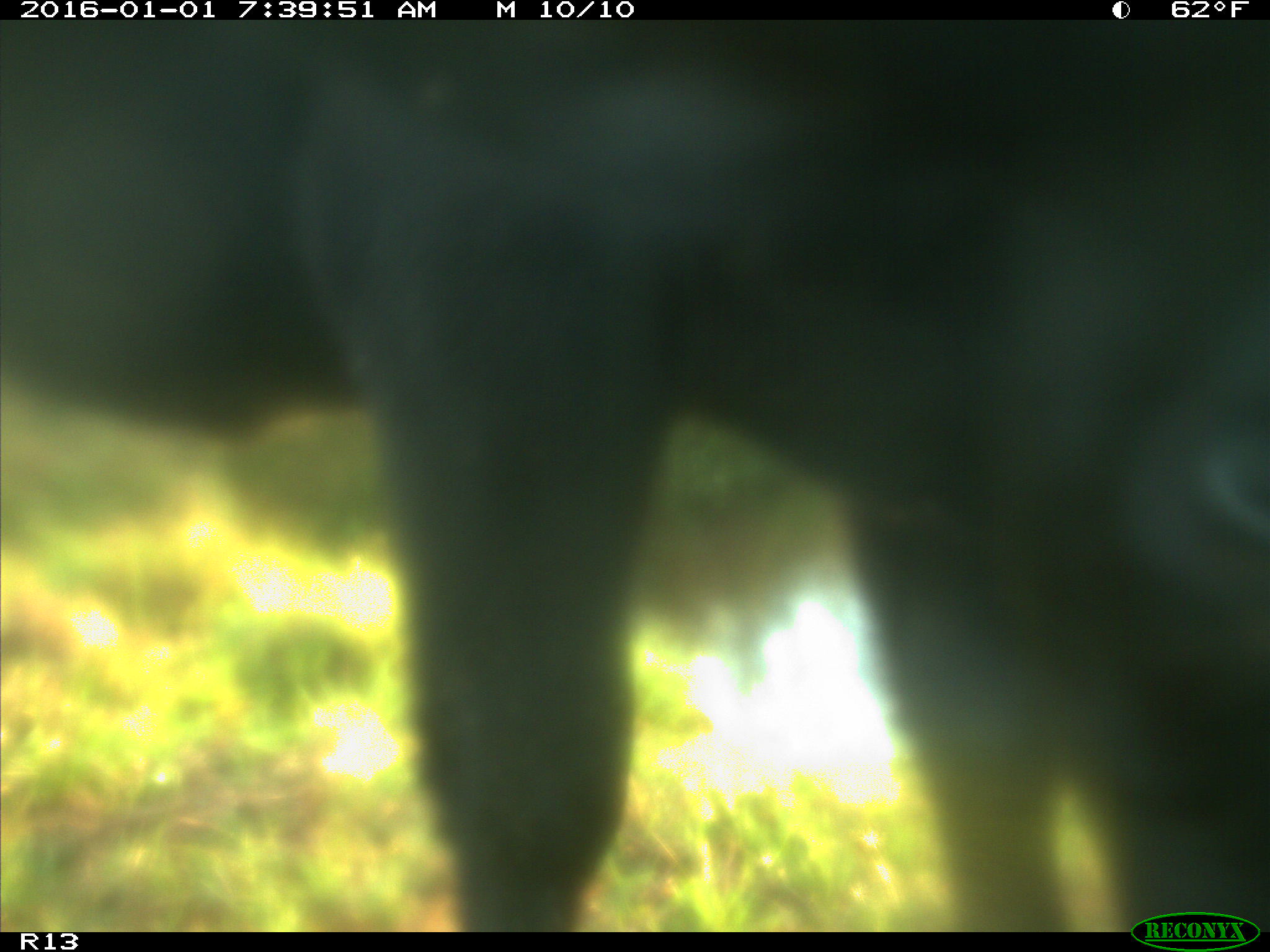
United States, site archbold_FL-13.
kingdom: Animalia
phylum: Chordata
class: Mammalia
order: Artiodactyla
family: Bovidae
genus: Bos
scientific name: Bos taurus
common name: domestic cow